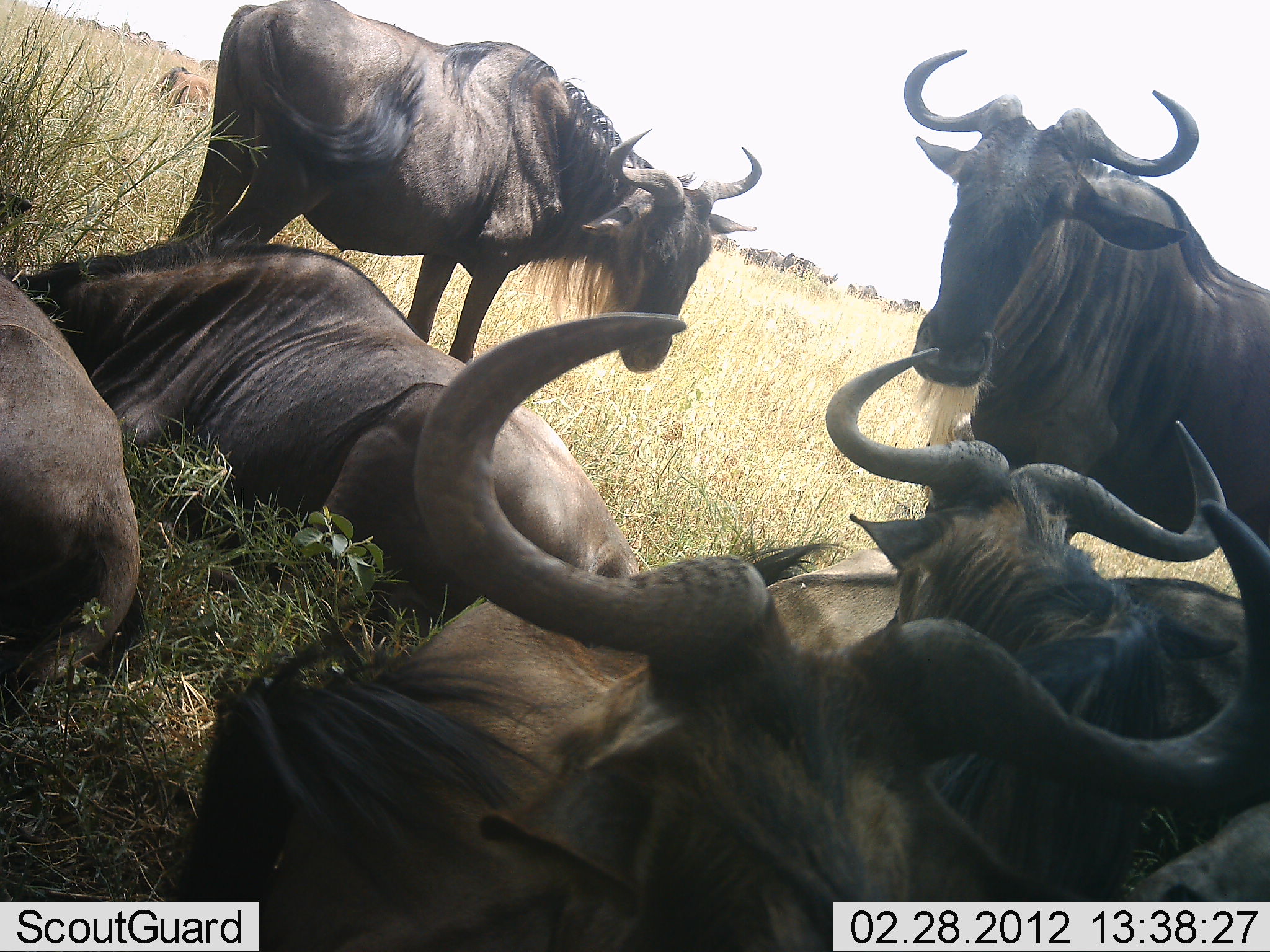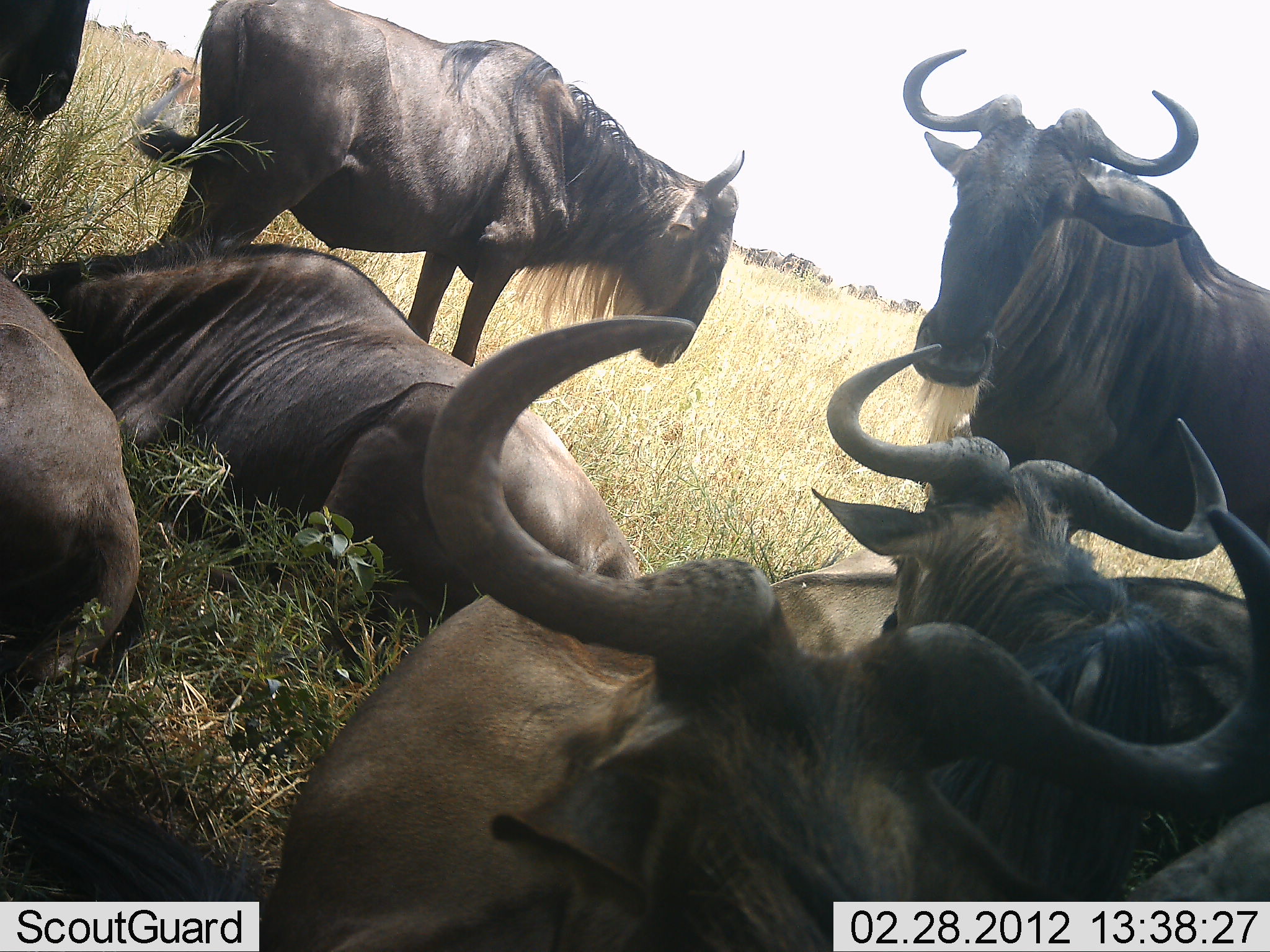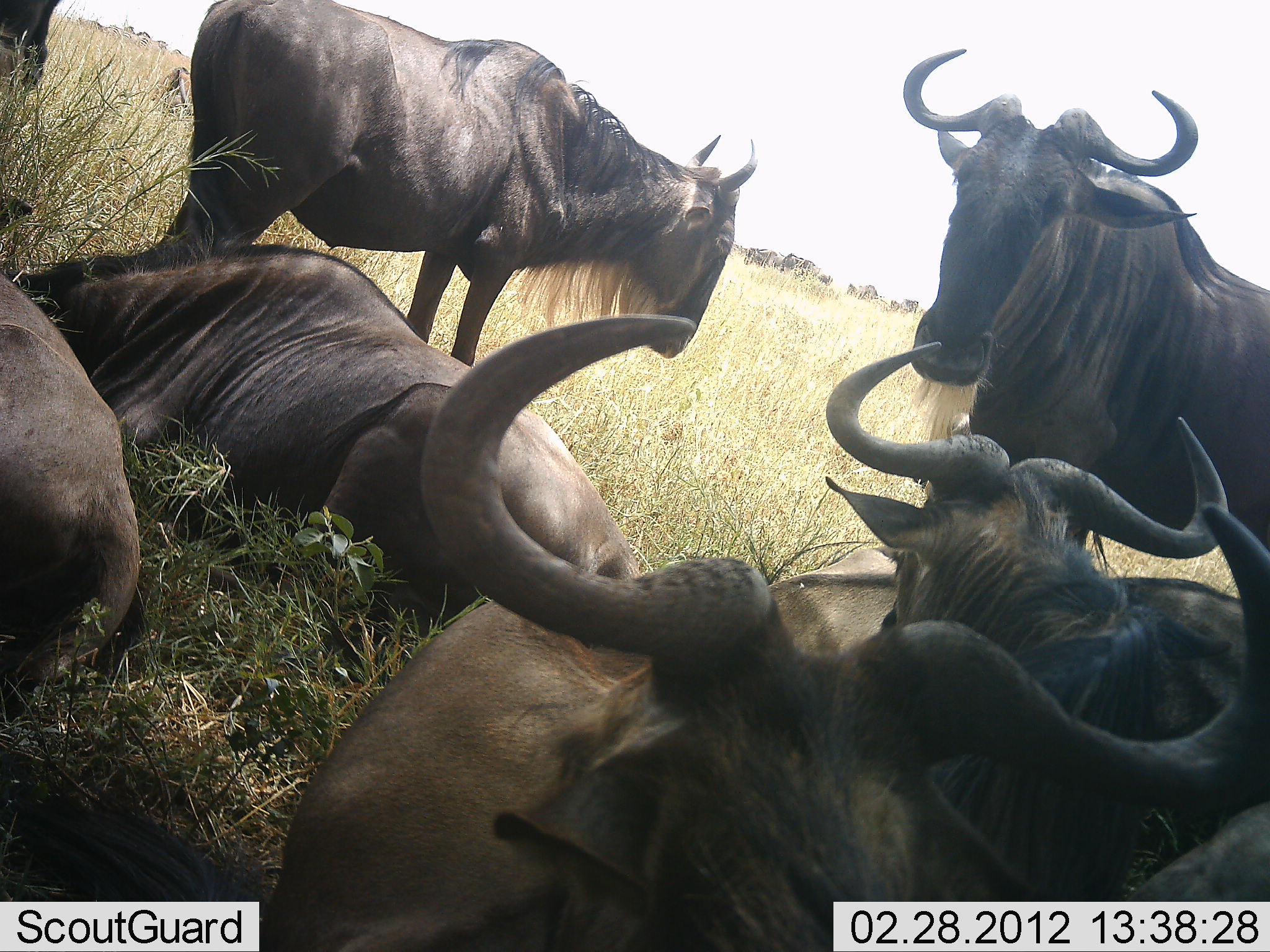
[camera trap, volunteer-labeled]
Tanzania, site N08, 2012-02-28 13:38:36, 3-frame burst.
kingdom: Animalia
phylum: Chordata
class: Mammalia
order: Artiodactyla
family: Bovidae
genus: Connochaetes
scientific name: Connochaetes taurinus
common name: blue wildebeest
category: wildebeest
Wildebeest (blue wildebeest) (Connochaetes taurinus), count 8. Behavior (volunteer vote fractions): standing 85%, resting 100%, moving 12%, interacting 8%. Young present (vote fraction): 8%. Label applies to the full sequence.